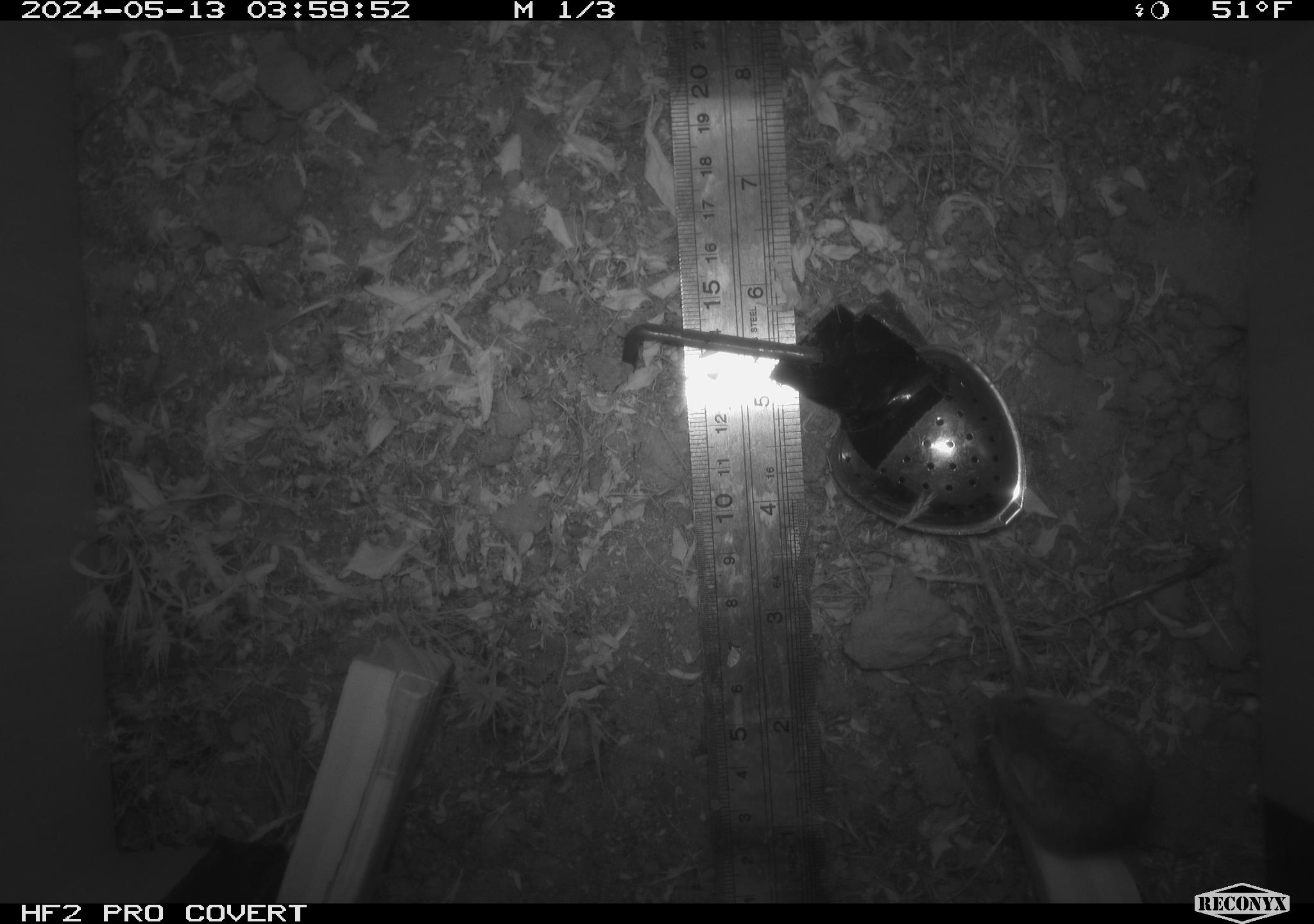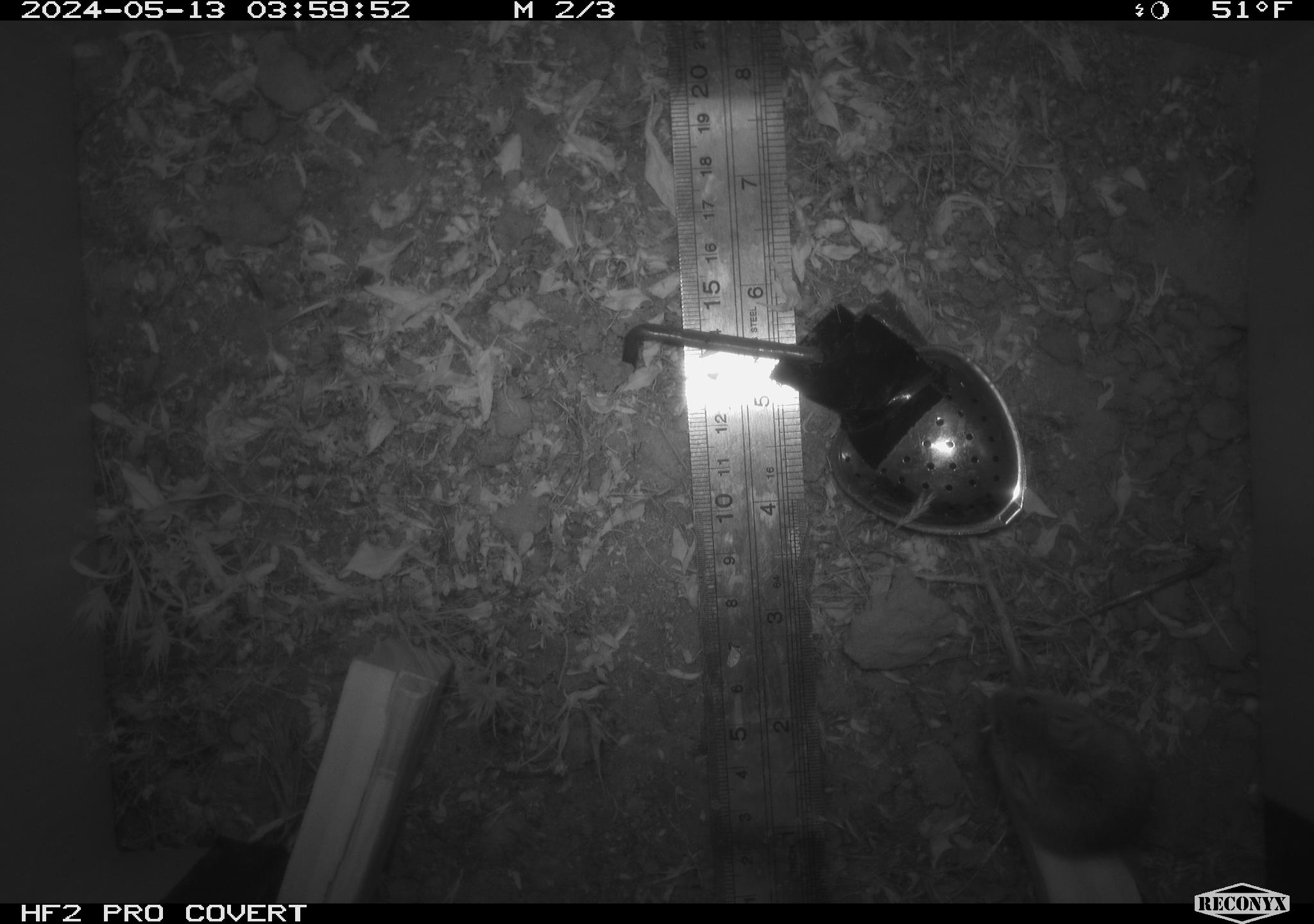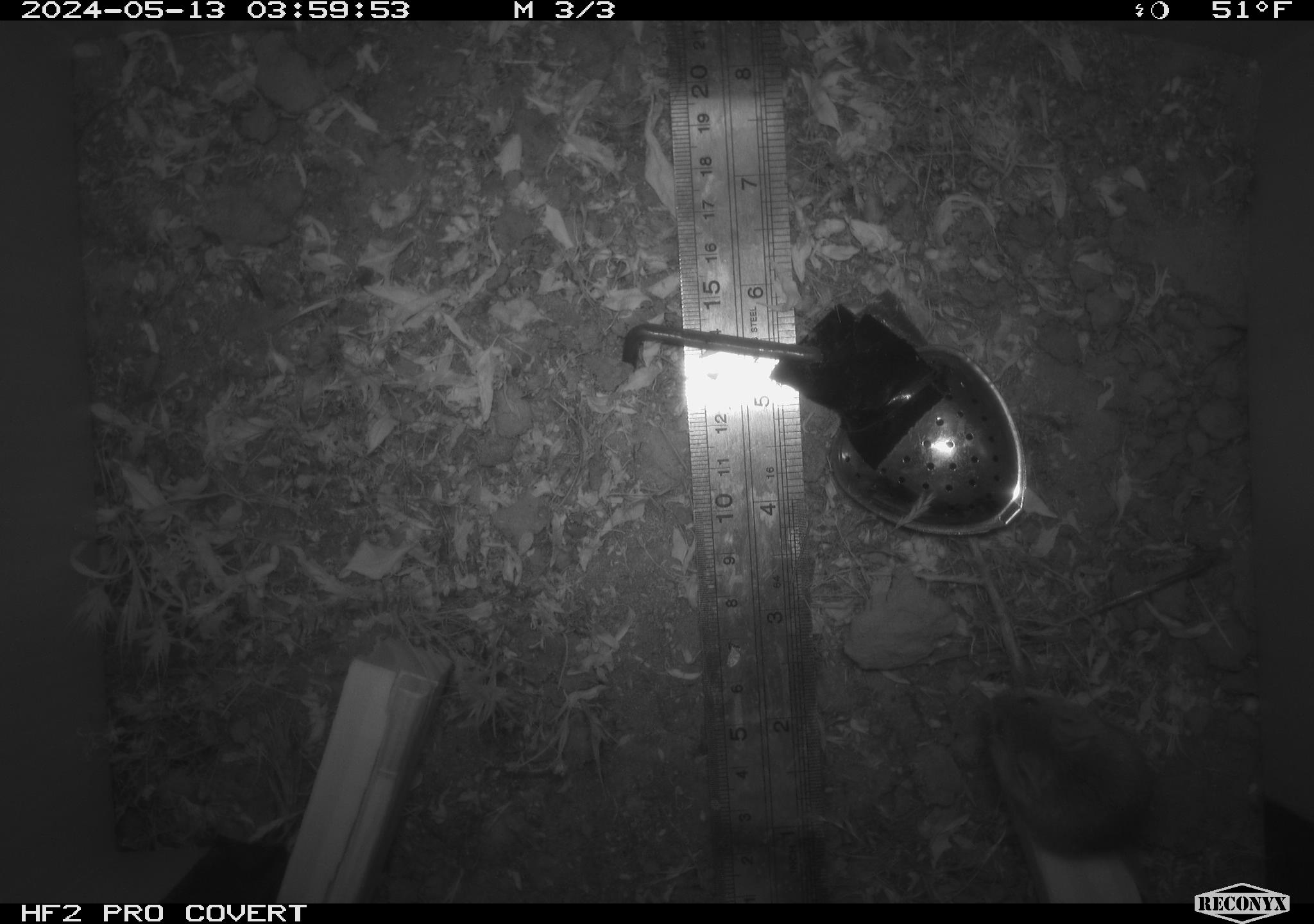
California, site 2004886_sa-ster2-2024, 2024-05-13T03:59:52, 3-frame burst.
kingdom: Animalia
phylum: Chordata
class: Mammalia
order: Rodentia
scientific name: Rodentia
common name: mouse species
Mouse species (Rodentia).